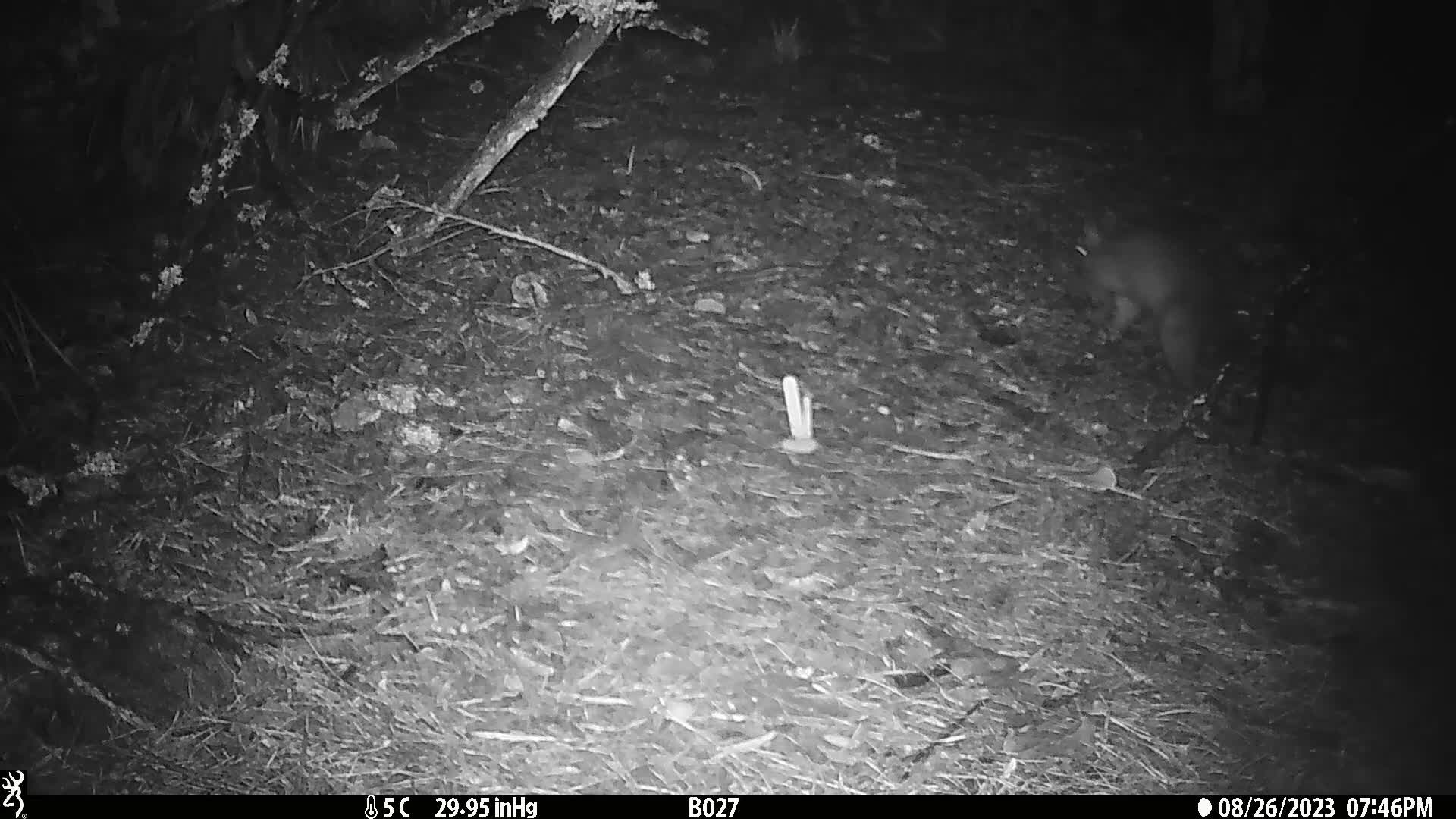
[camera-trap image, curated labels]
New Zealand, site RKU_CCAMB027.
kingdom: Animalia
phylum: Chordata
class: Mammalia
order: Diprotodontia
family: Phalangeridae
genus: Trichosurus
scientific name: Trichosurus vulpecula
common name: common brushtail possum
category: possum